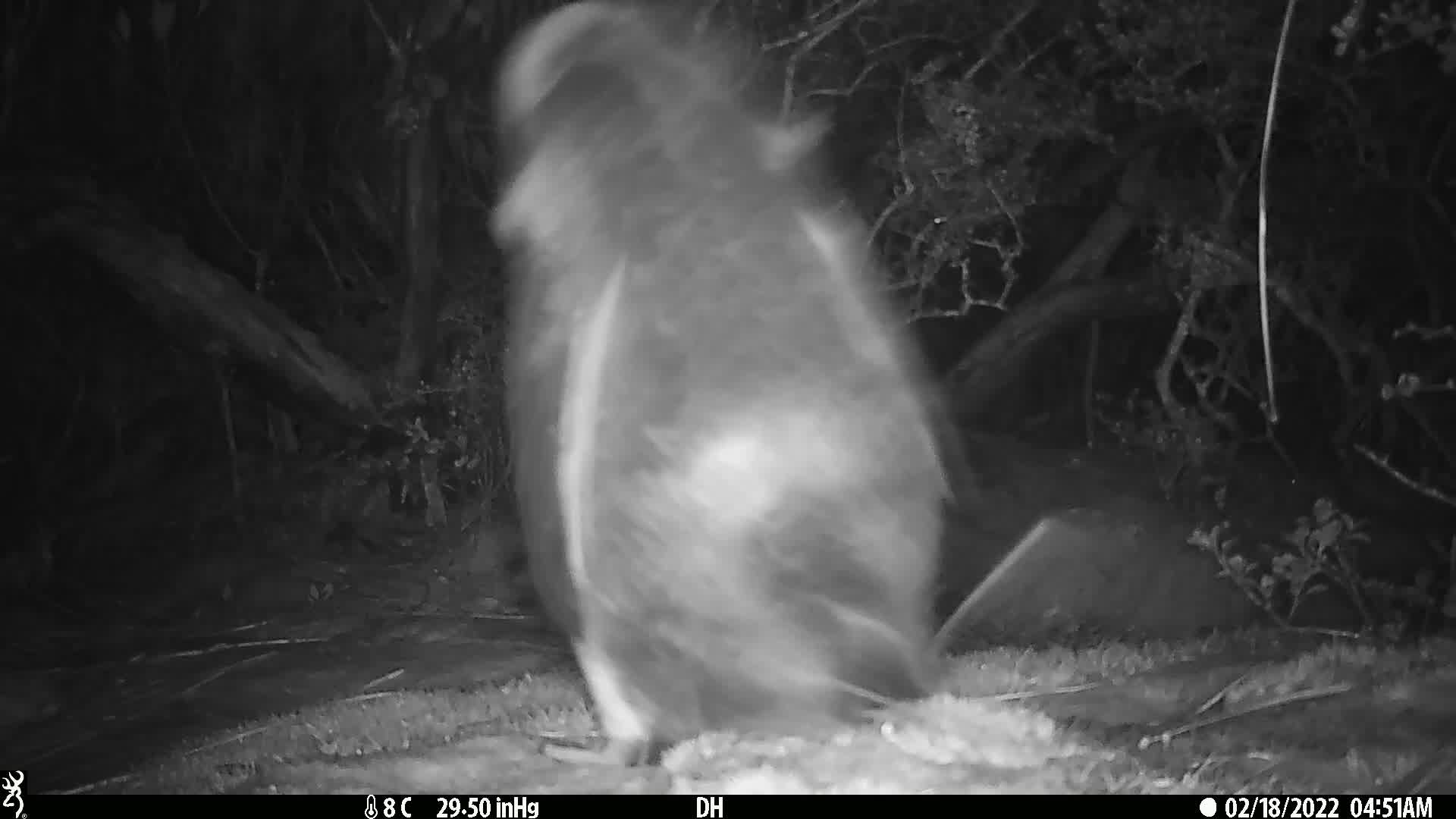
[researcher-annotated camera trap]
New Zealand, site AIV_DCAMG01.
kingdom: Animalia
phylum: Chordata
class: Aves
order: Sphenisciformes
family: Spheniscidae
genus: Megadyptes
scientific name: Megadyptes antipodes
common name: yellow-eyed penguin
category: yellow eyed penguin